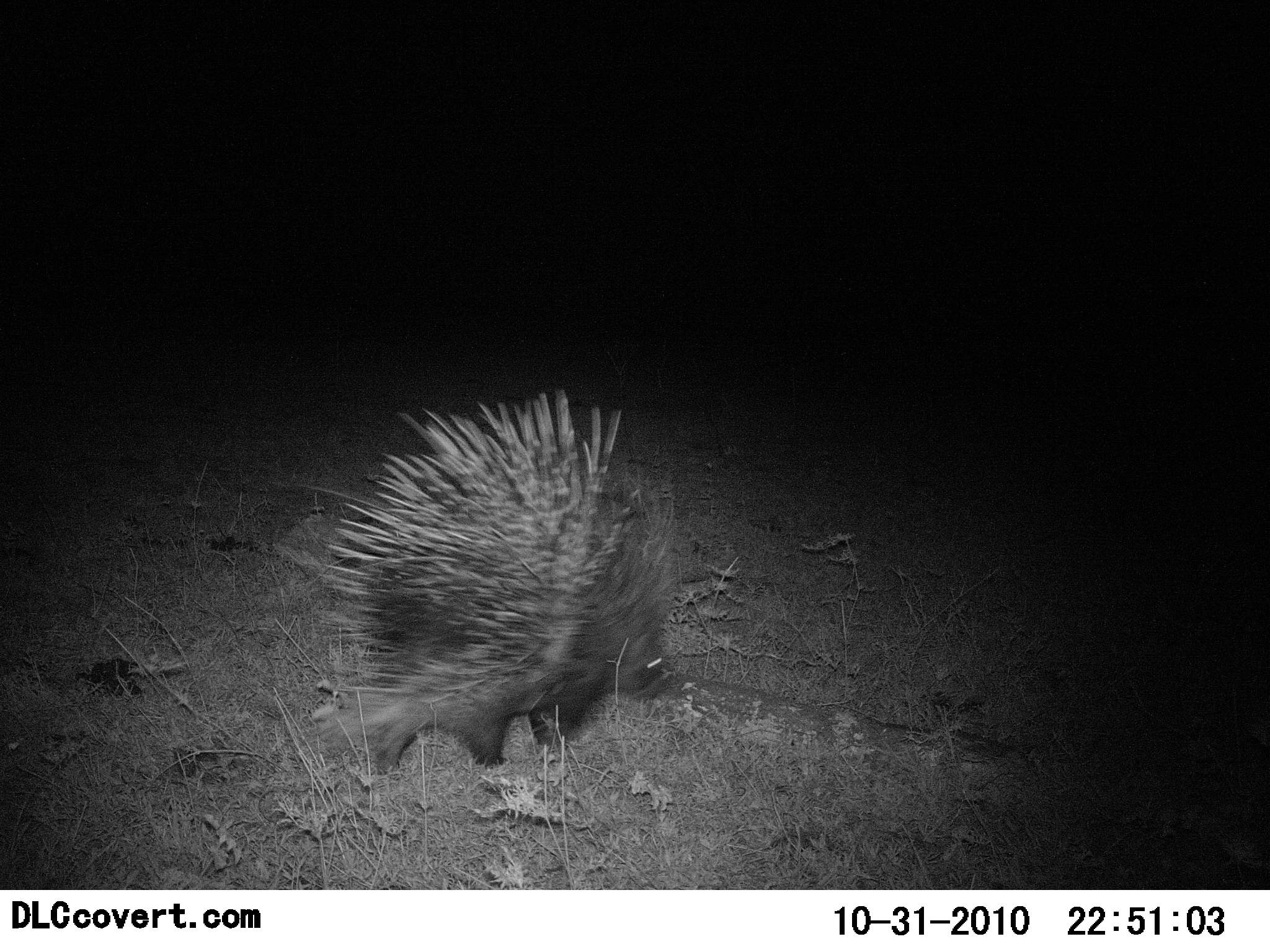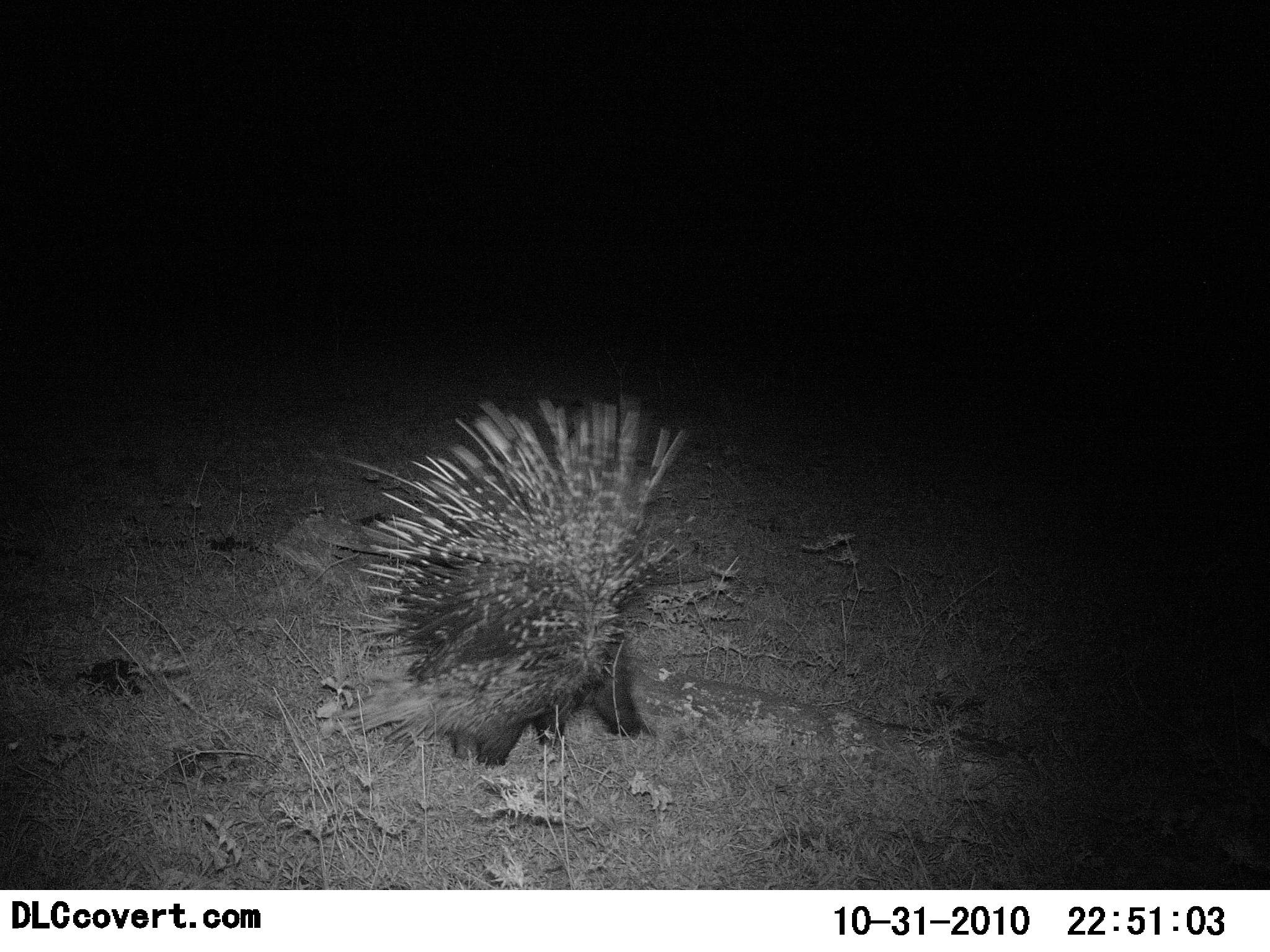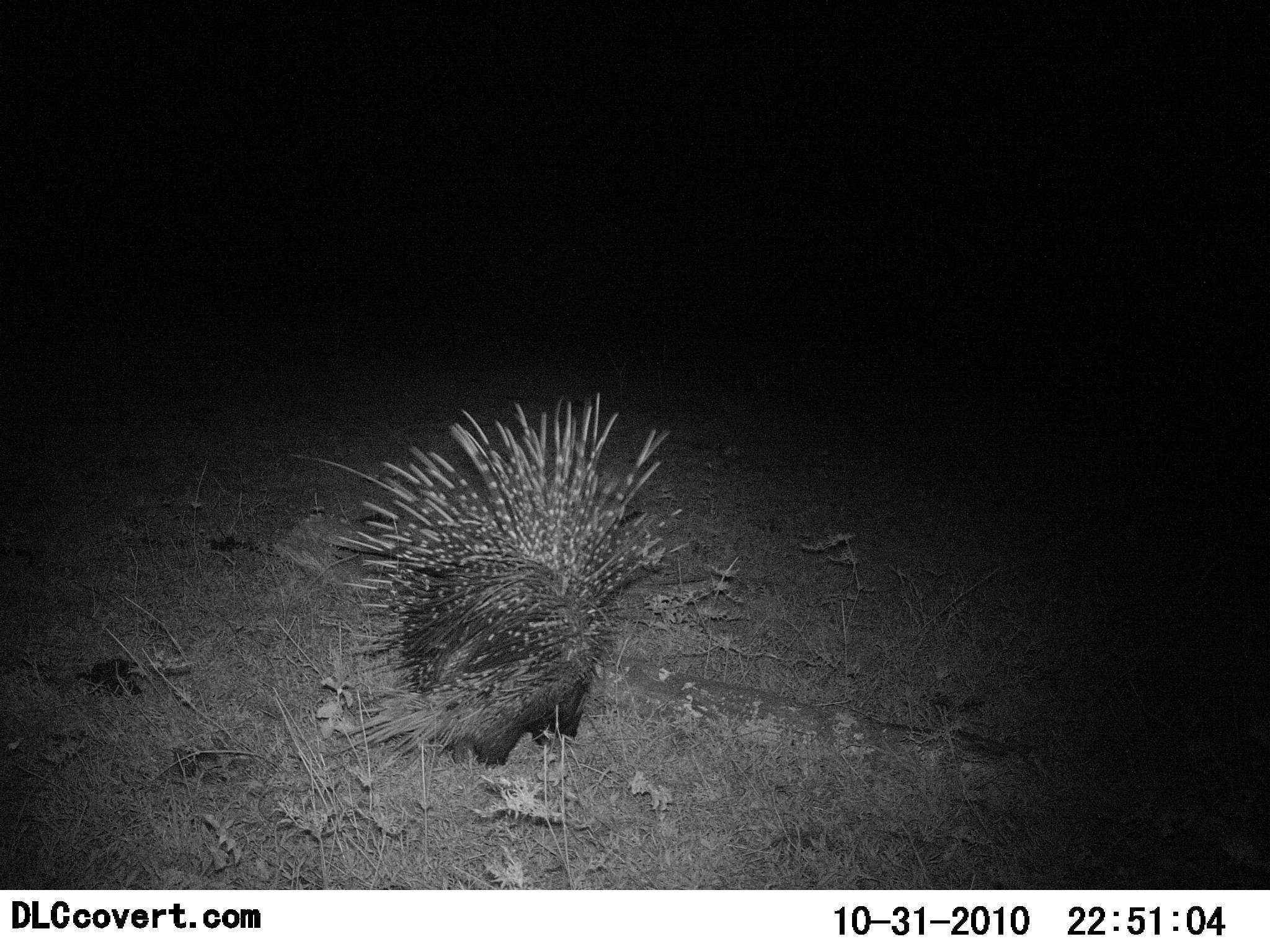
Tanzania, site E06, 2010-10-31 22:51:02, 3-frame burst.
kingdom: Animalia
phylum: Chordata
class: Mammalia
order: Rodentia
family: Hystricidae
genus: Hystrix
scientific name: Hystrix cristata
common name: crested porcupine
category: porcupine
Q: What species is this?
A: Porcupine (crested porcupine) (Hystrix cristata).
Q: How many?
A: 1.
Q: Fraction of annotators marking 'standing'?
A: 26%.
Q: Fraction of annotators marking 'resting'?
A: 0%.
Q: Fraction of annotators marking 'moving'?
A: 53%.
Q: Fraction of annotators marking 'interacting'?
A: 5%.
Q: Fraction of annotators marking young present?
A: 0%.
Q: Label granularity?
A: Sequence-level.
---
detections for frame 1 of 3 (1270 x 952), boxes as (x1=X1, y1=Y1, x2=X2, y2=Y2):
animal: (x1=310, y1=386, x2=688, y2=798)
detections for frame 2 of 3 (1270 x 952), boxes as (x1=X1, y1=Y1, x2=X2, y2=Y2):
animal: (x1=325, y1=389, x2=696, y2=777)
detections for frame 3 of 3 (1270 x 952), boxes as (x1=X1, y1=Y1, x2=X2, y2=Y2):
animal: (x1=305, y1=389, x2=694, y2=792)